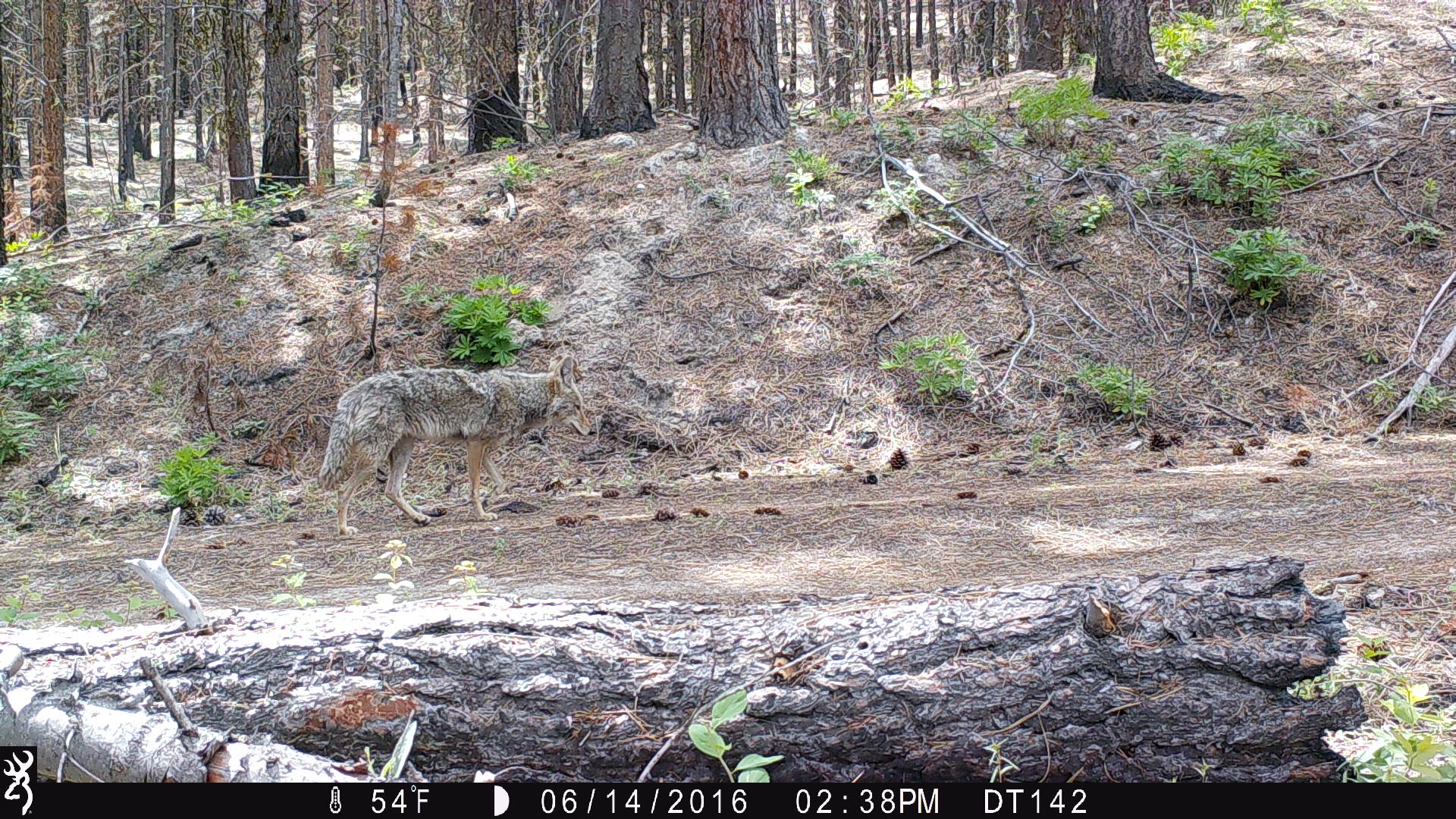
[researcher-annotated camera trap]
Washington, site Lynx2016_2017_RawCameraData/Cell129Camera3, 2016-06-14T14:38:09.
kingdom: Animalia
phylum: Chordata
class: Mammalia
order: Carnivora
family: Canidae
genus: Canis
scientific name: Canis latrans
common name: coyote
Canis latrans (coyote). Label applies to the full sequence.